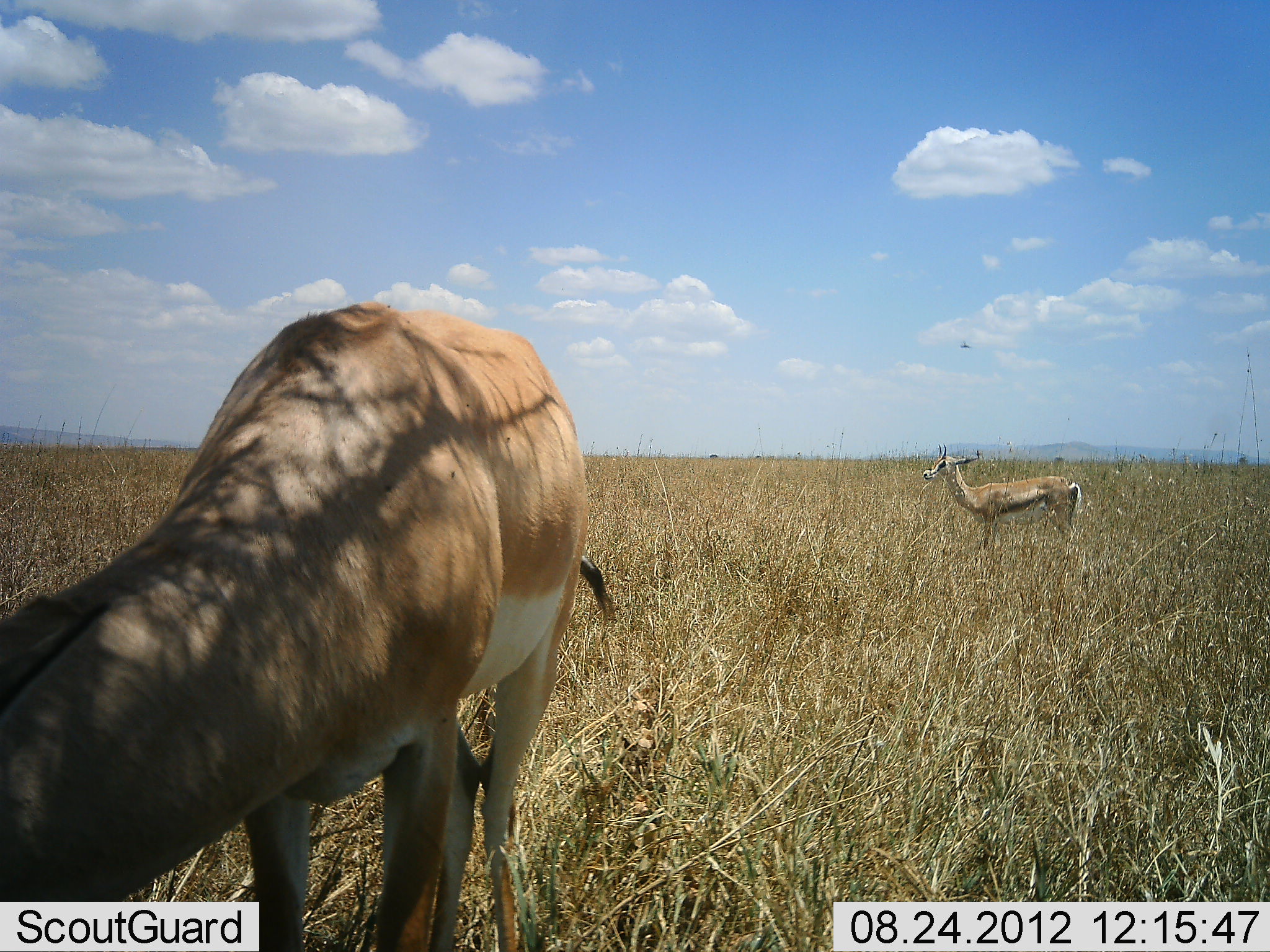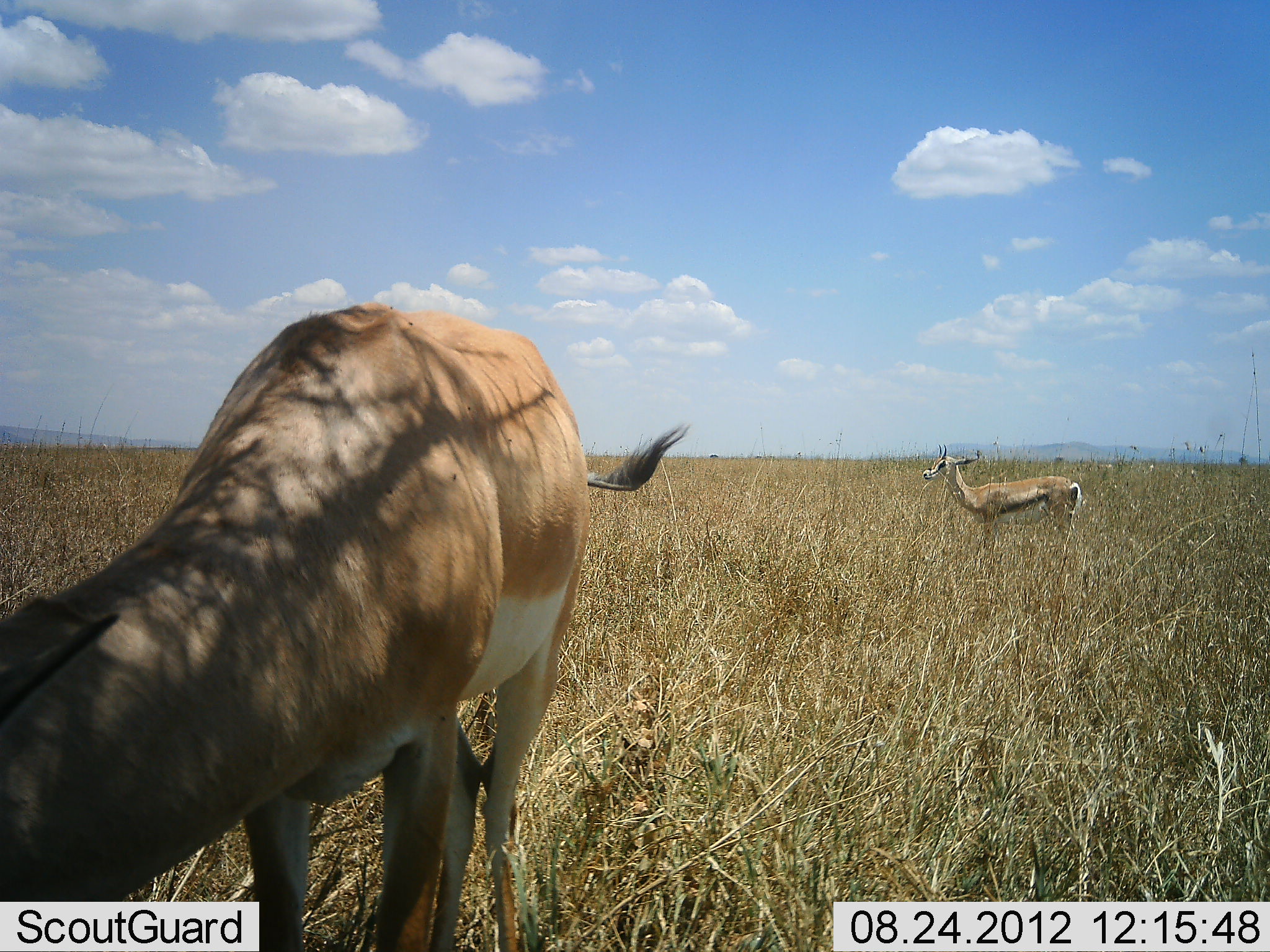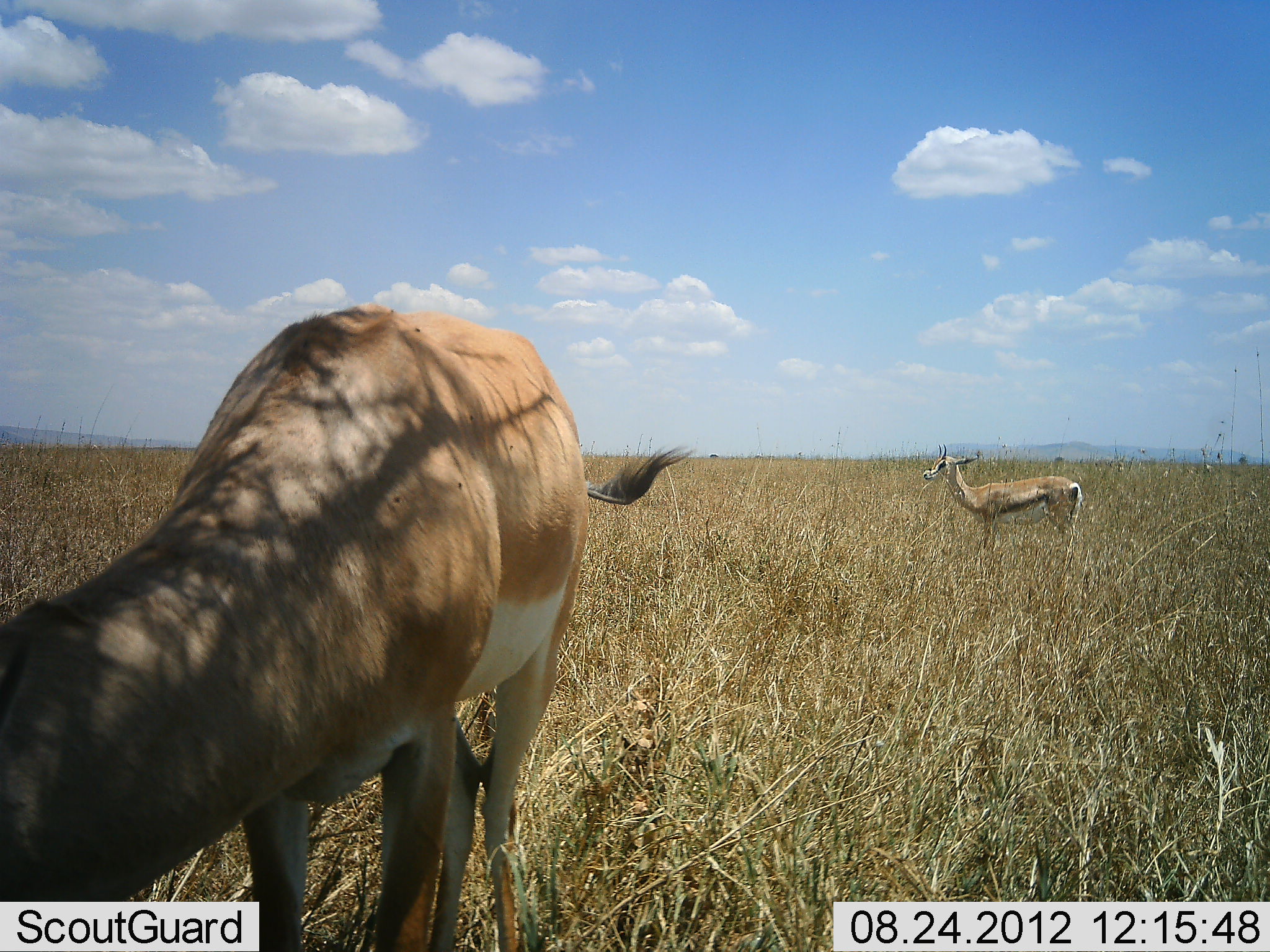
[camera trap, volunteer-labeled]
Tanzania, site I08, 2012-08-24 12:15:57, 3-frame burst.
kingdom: Animalia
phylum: Chordata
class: Mammalia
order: Artiodactyla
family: Bovidae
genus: Nanger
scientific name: Nanger granti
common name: grant's gazelle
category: gazellegrants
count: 2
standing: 61%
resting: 0%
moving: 0%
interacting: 0%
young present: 6%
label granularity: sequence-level